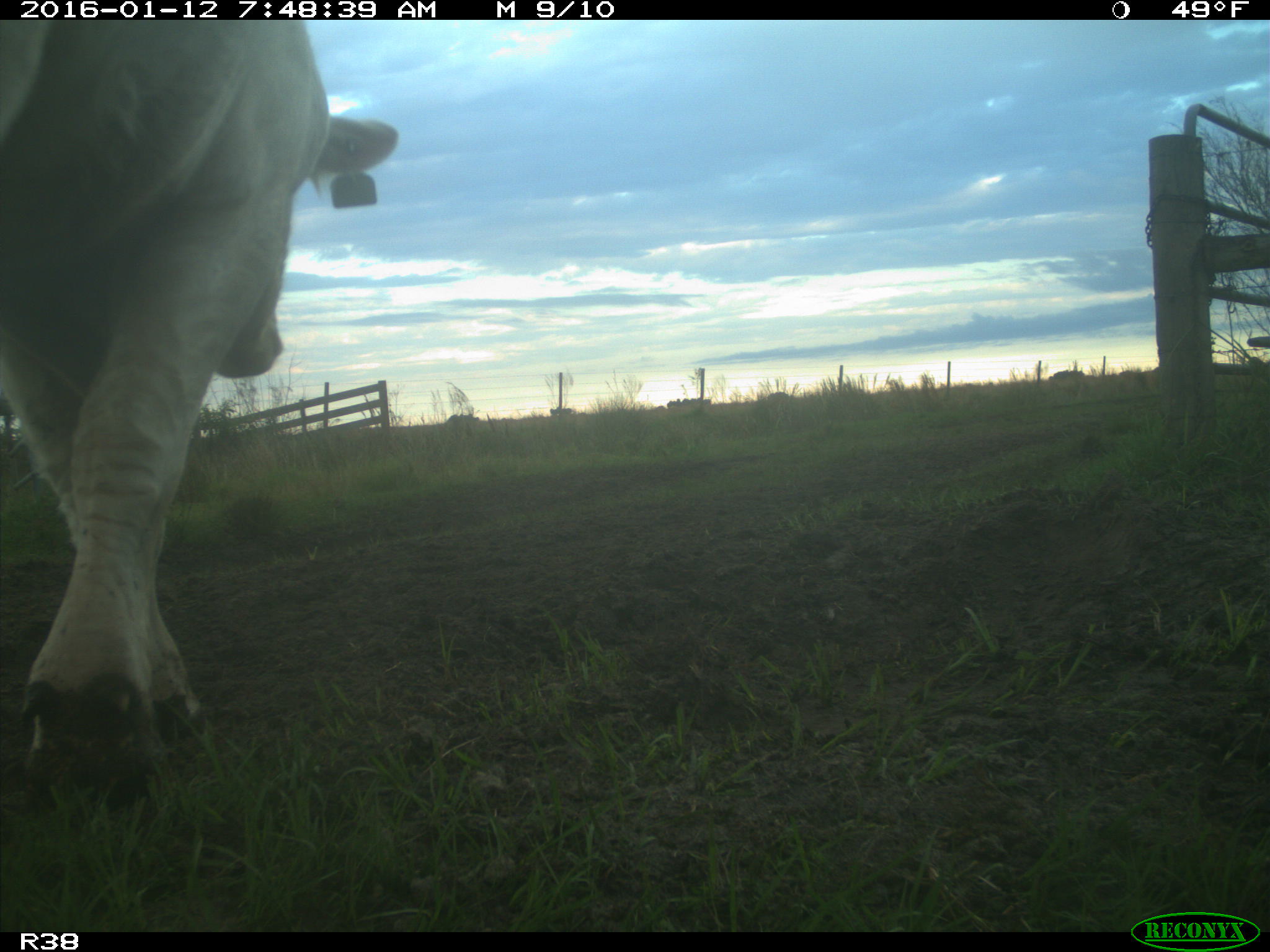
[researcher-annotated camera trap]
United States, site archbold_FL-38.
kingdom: Animalia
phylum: Chordata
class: Mammalia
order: Artiodactyla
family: Bovidae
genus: Bos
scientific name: Bos taurus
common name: domestic cow